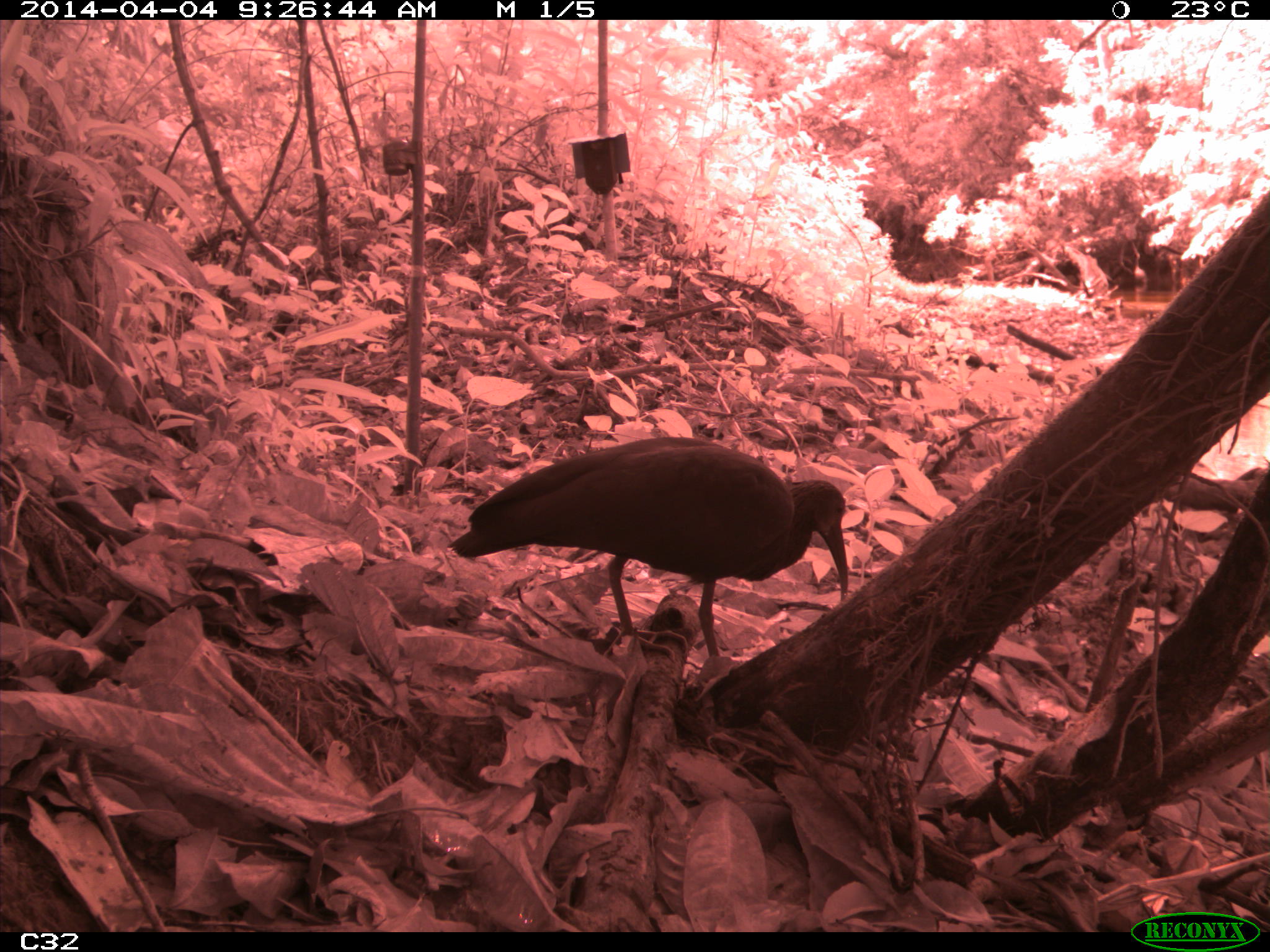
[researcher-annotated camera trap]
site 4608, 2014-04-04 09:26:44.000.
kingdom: Animalia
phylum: Chordata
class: Aves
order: Pelecaniformes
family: Threskiornithidae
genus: Mesembrinibis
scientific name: Mesembrinibis cayennensis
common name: green ibis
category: mesembrinis cayannensis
Mesembrinis cayannensis (green ibis) (Mesembrinibis cayennensis), count 2, age adult.